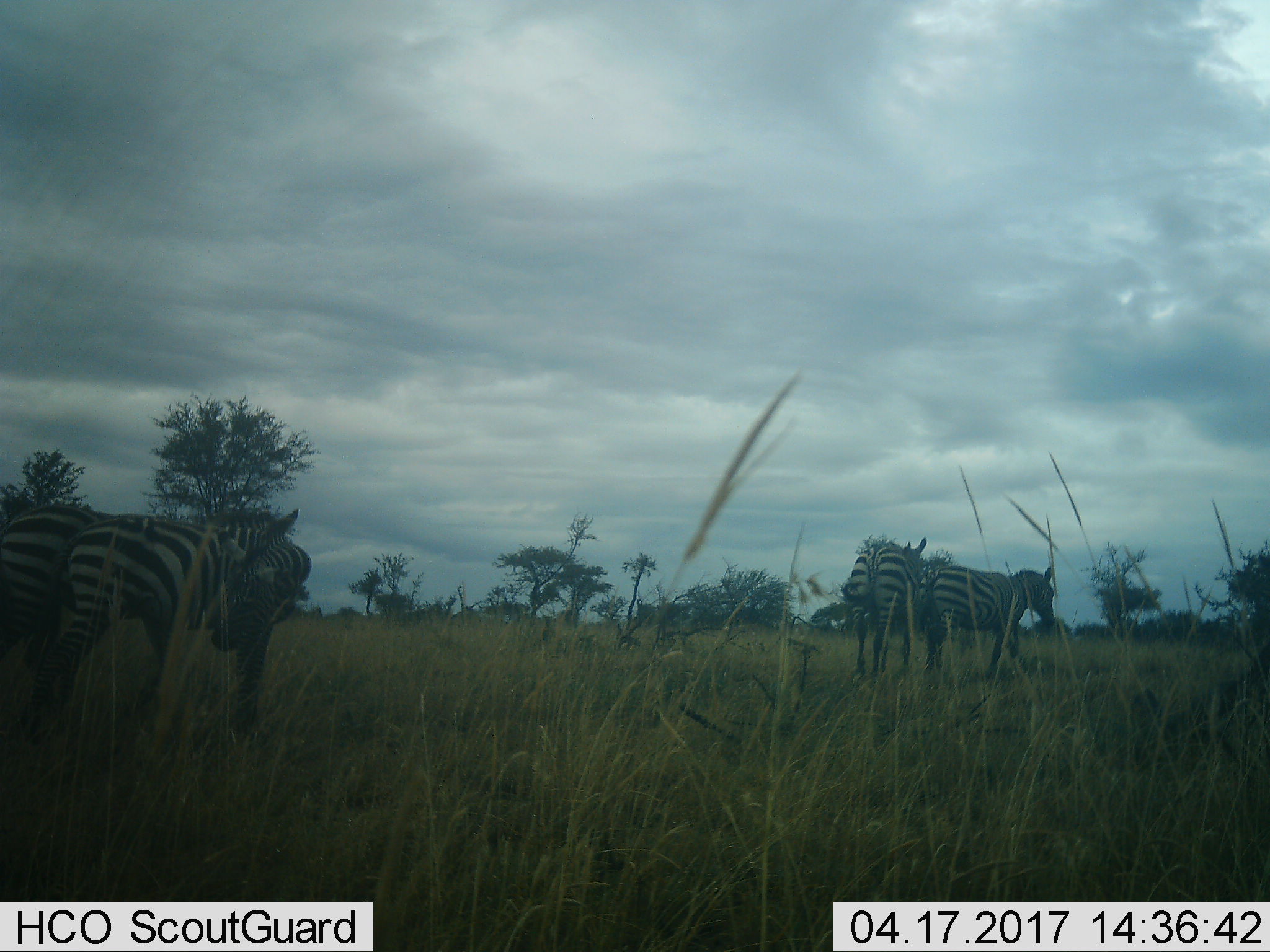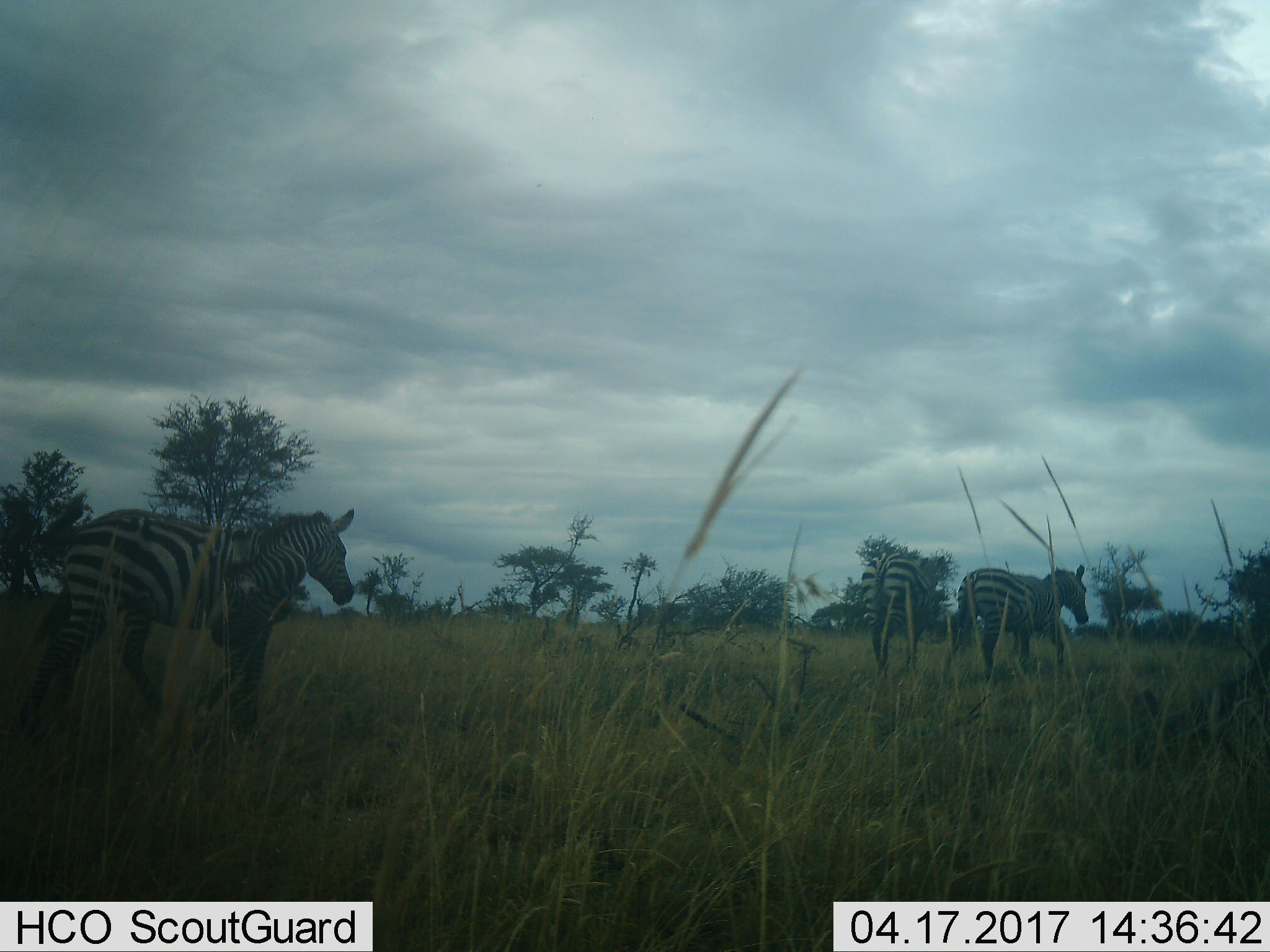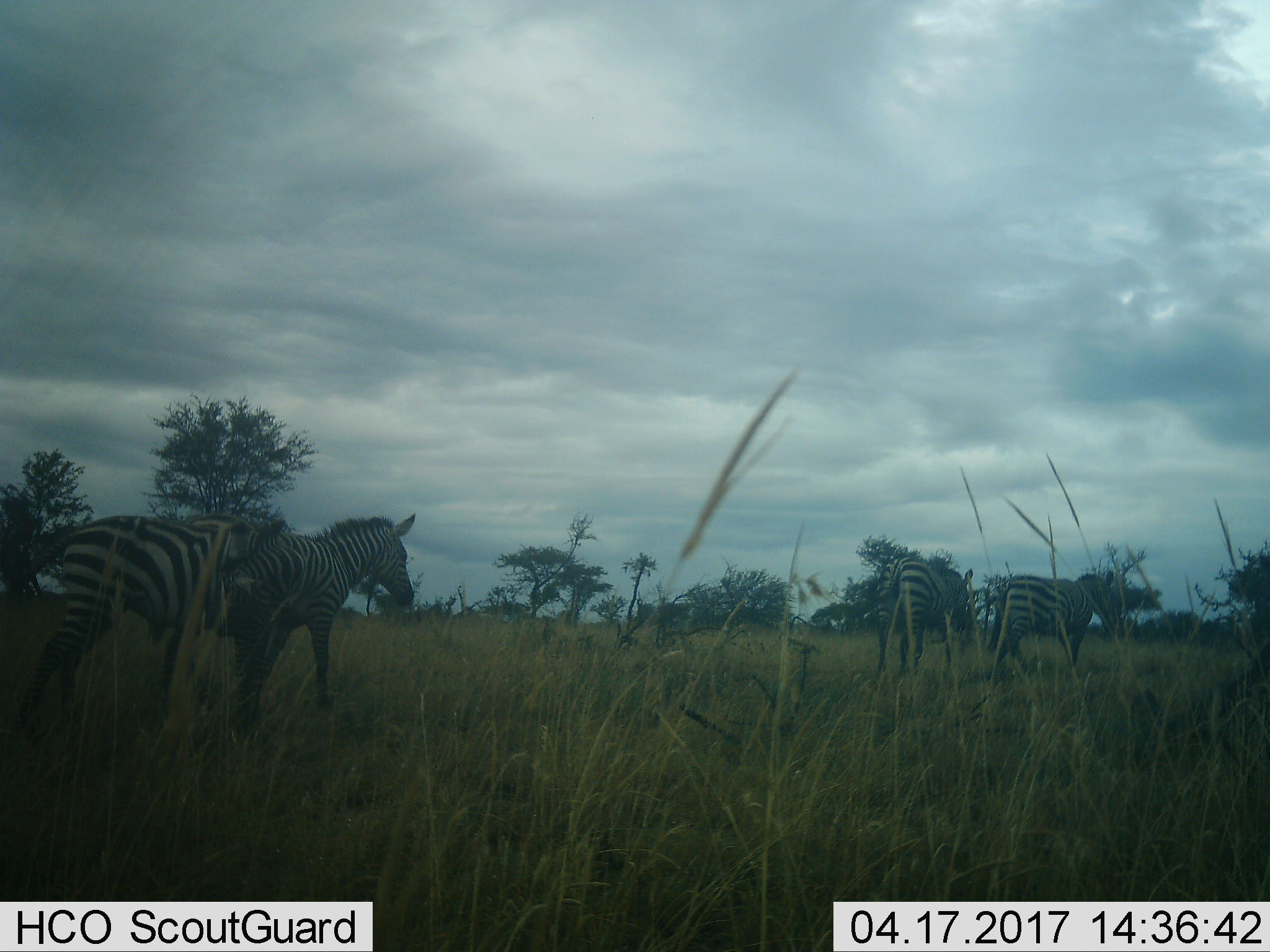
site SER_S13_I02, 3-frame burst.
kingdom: Animalia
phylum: Chordata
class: Mammalia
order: Perissodactyla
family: Equidae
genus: Equus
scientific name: Equus quagga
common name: plains zebra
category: zebraplains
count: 4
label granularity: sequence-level